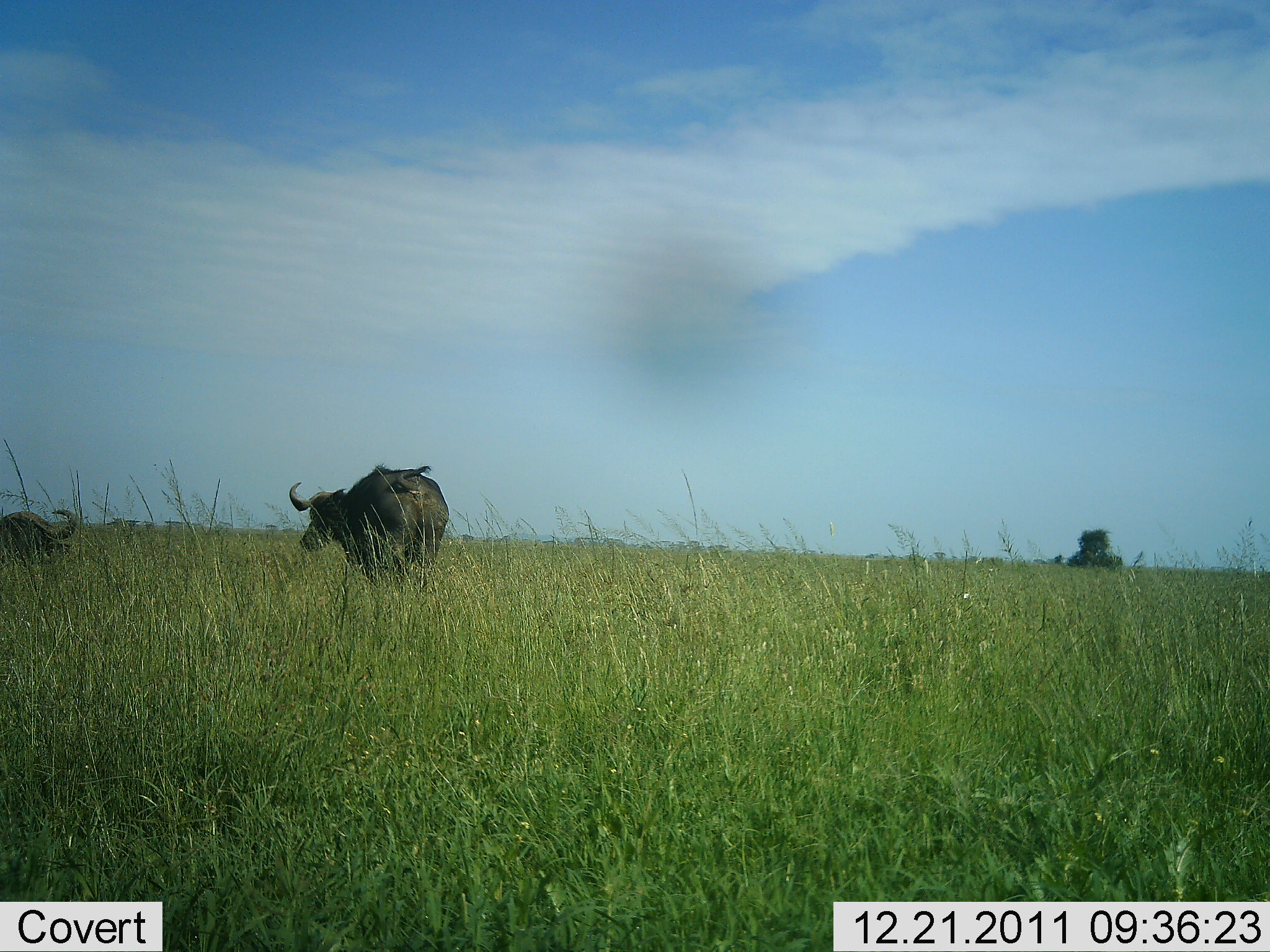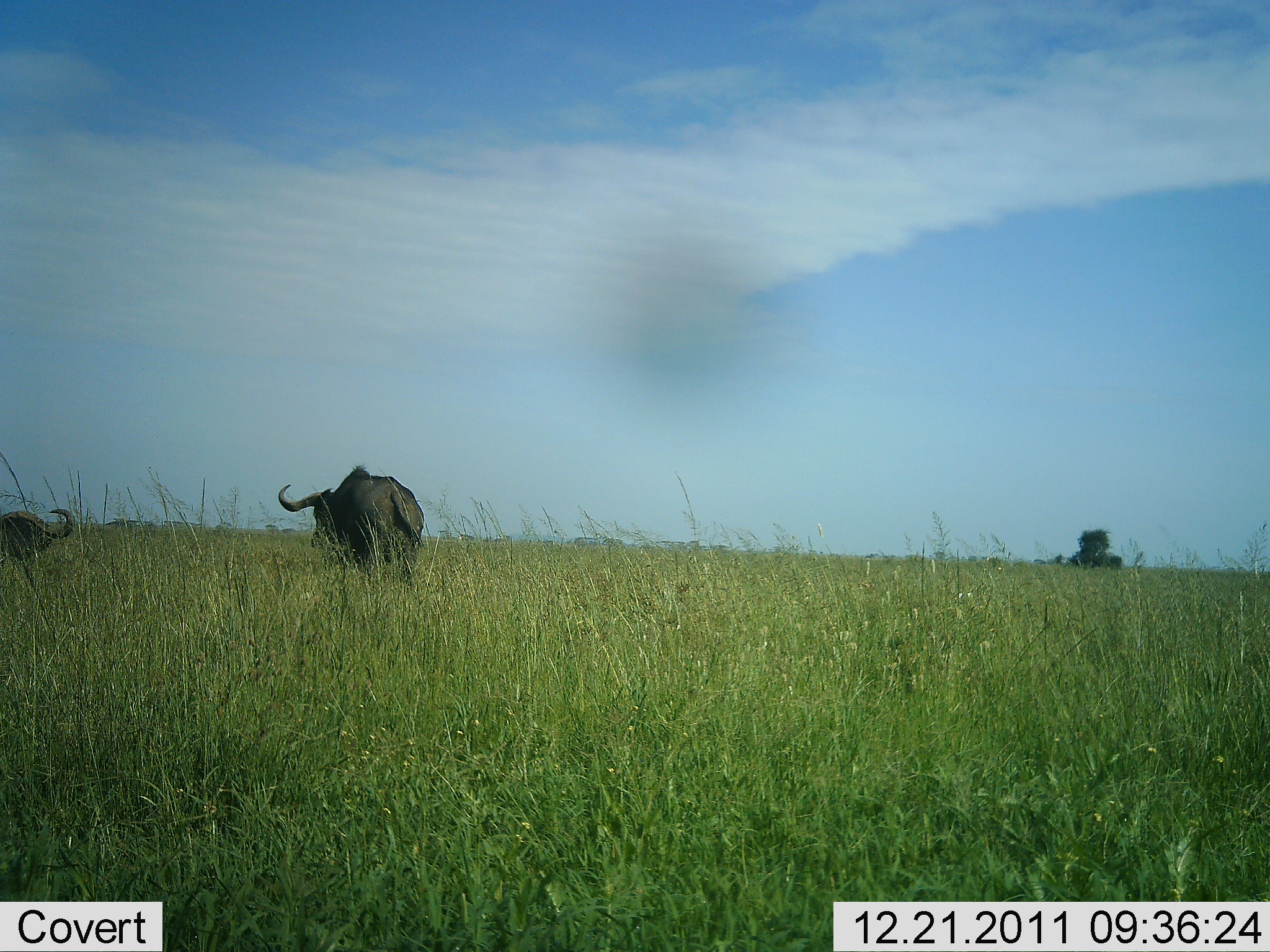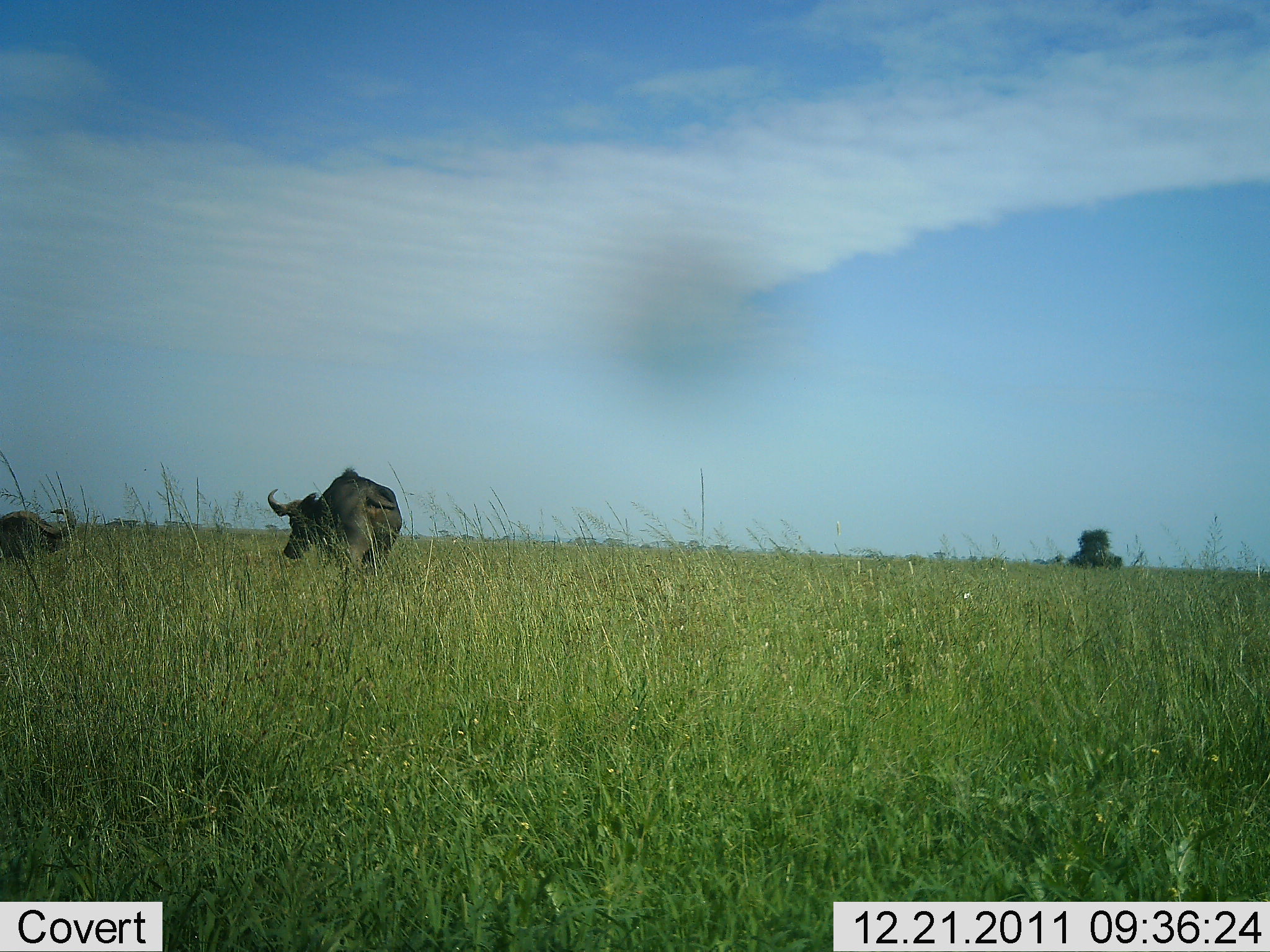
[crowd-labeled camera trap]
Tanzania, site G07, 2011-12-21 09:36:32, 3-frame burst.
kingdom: Animalia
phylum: Chordata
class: Mammalia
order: Artiodactyla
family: Bovidae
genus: Syncerus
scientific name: Syncerus caffer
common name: cape buffalo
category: buffalo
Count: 2.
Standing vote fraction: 36%.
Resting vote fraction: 45%.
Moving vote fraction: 55%.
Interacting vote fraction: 0%.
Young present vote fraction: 0%.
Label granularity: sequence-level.